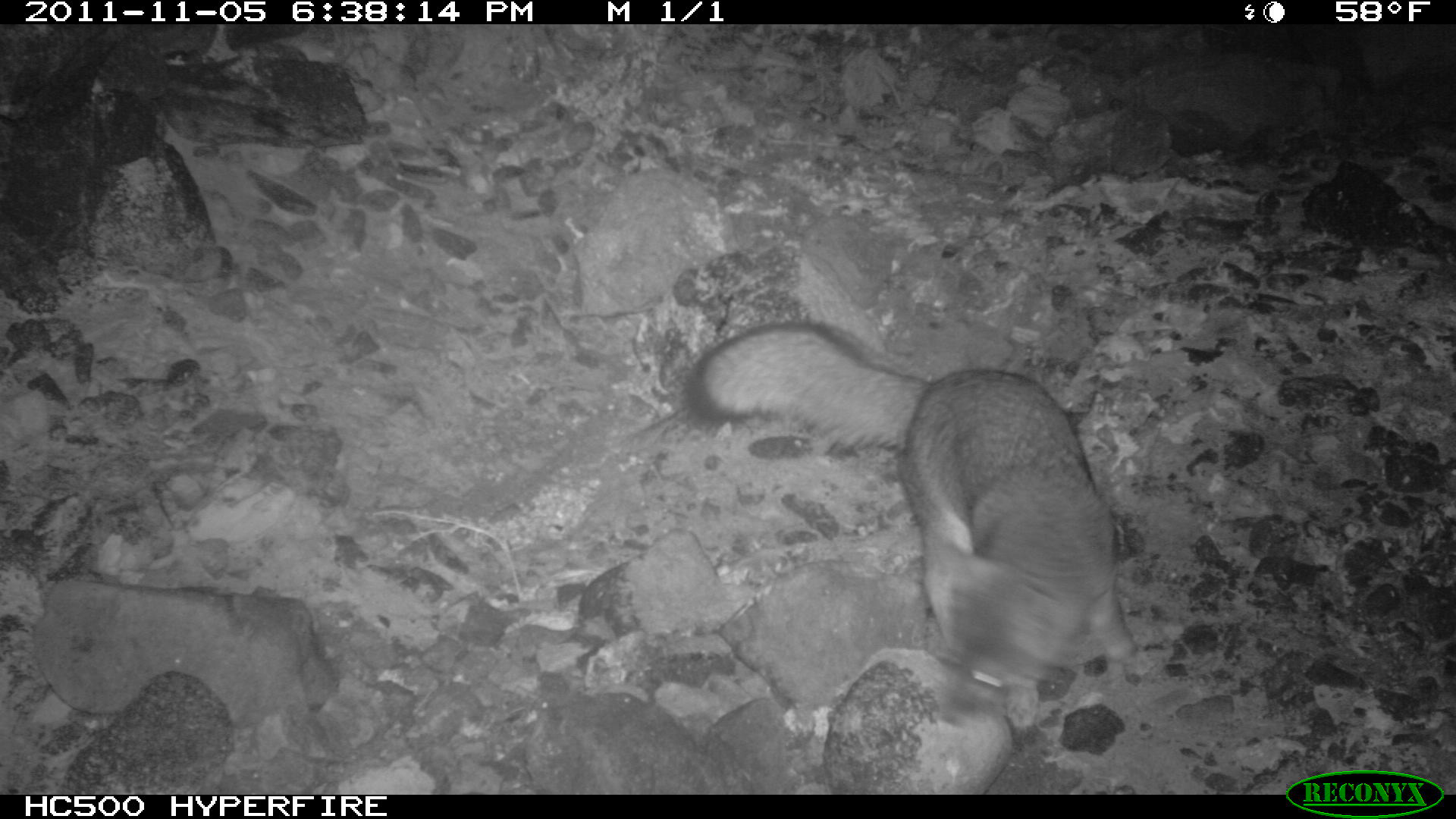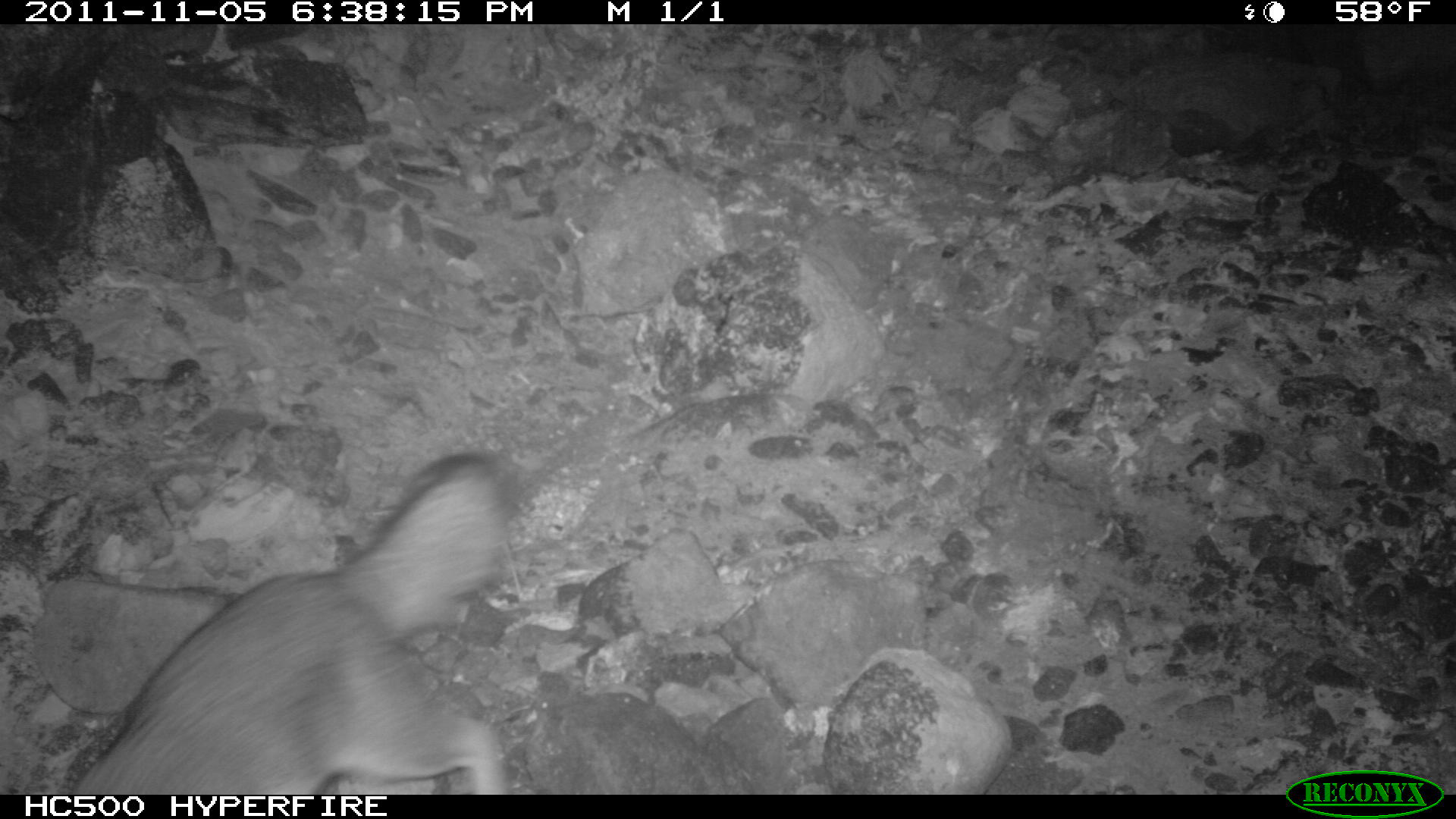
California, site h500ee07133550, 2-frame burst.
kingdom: Animalia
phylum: Chordata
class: Mammalia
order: Carnivora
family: Canidae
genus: Urocyon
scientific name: Urocyon littoralis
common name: island fox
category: fox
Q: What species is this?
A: Fox (island fox) (Urocyon littoralis).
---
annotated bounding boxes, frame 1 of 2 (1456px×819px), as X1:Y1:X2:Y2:
fox: 687:317:1136:730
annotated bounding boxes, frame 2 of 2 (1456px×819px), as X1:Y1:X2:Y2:
fox: 71:453:516:794